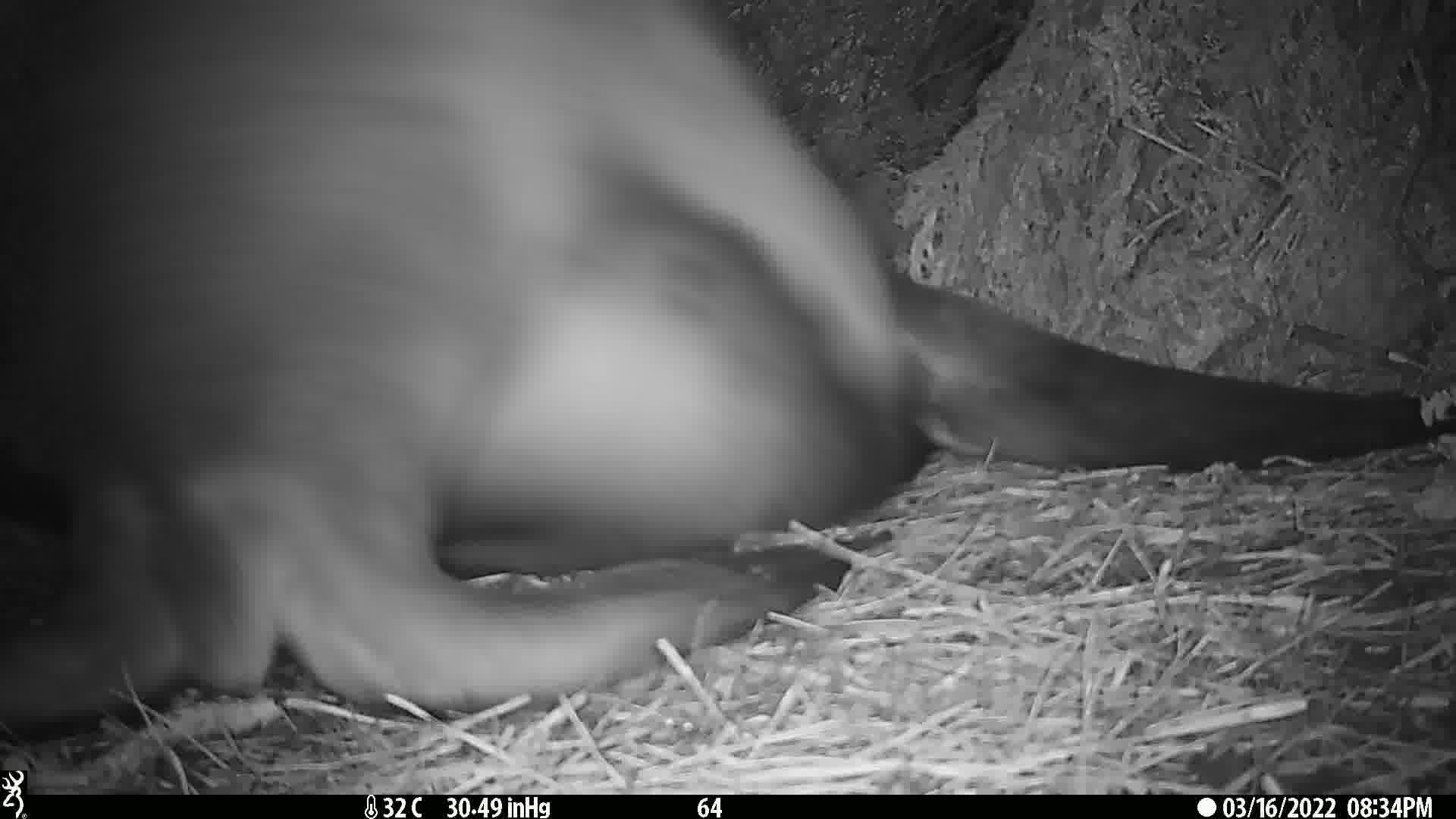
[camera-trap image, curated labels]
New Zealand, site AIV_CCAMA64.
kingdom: Animalia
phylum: Chordata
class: Mammalia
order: Carnivora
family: Otariidae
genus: Phocarctos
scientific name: Phocarctos hookeri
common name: new zealand sea lion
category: sealion